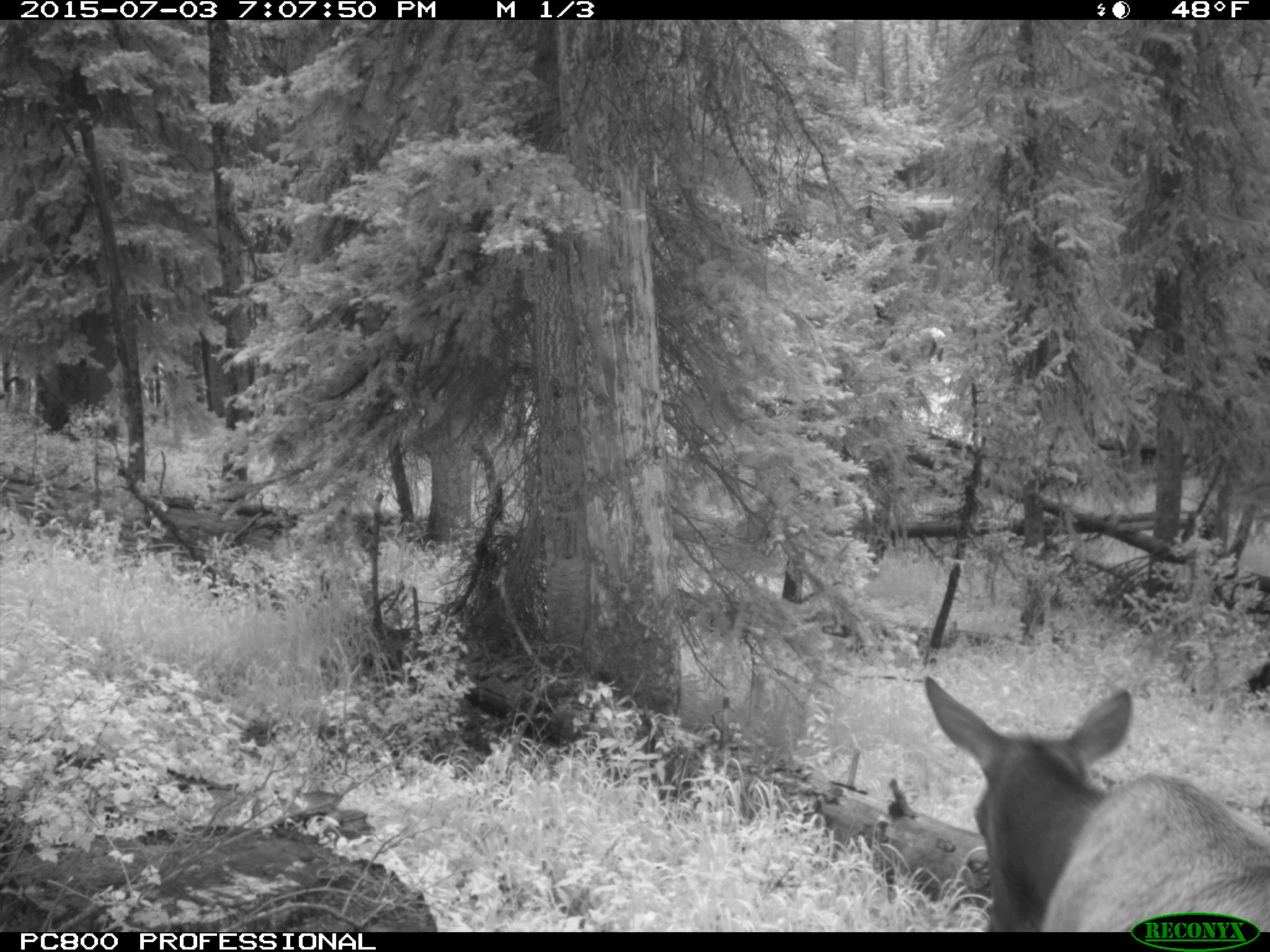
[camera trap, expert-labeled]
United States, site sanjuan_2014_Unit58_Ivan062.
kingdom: Animalia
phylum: Chordata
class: Mammalia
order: Artiodactyla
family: Cervidae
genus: Cervus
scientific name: Cervus elaphus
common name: red deer